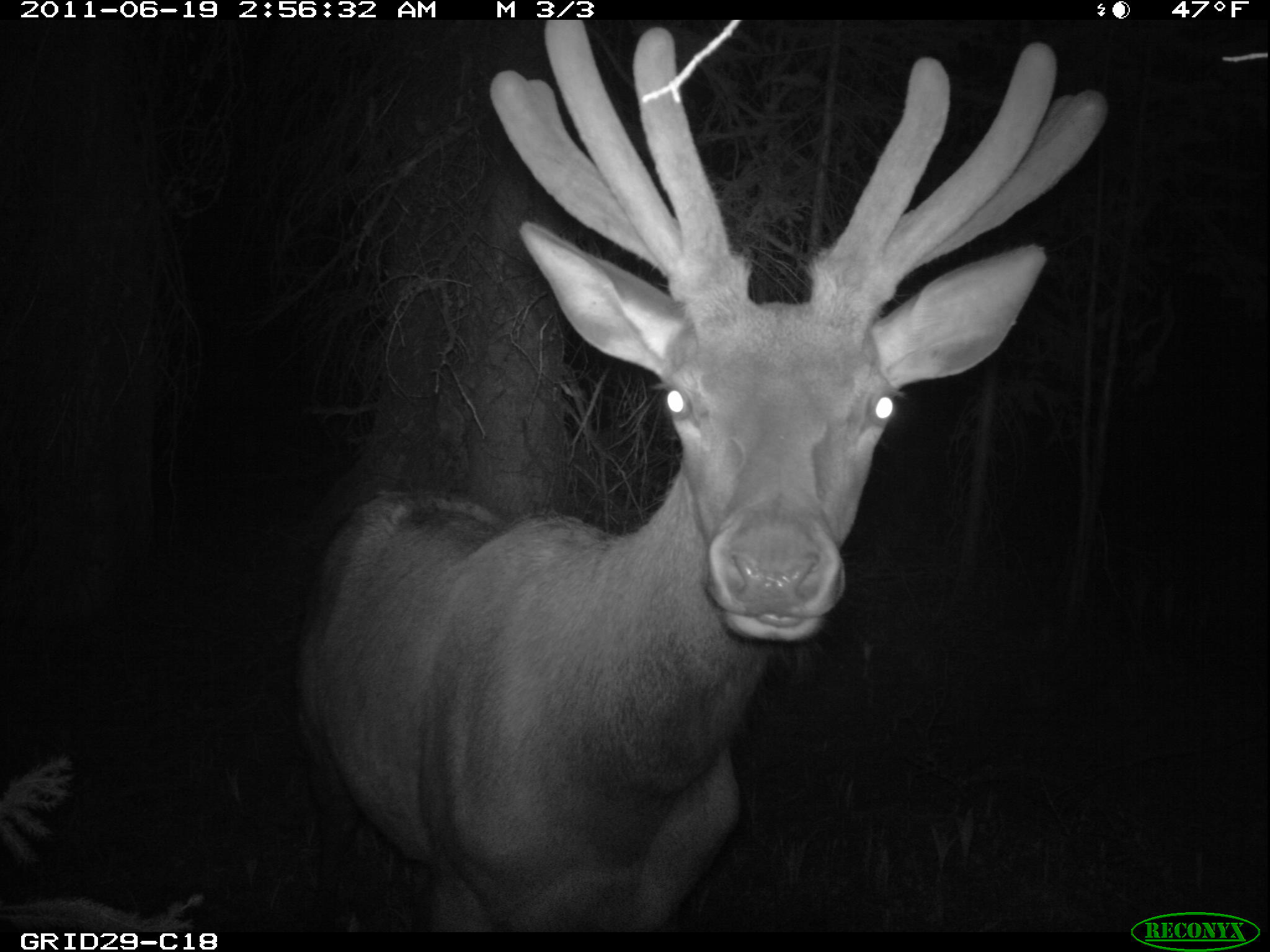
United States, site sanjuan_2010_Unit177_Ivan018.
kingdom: Animalia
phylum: Chordata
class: Mammalia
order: Artiodactyla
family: Cervidae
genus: Cervus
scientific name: Cervus elaphus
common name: red deer